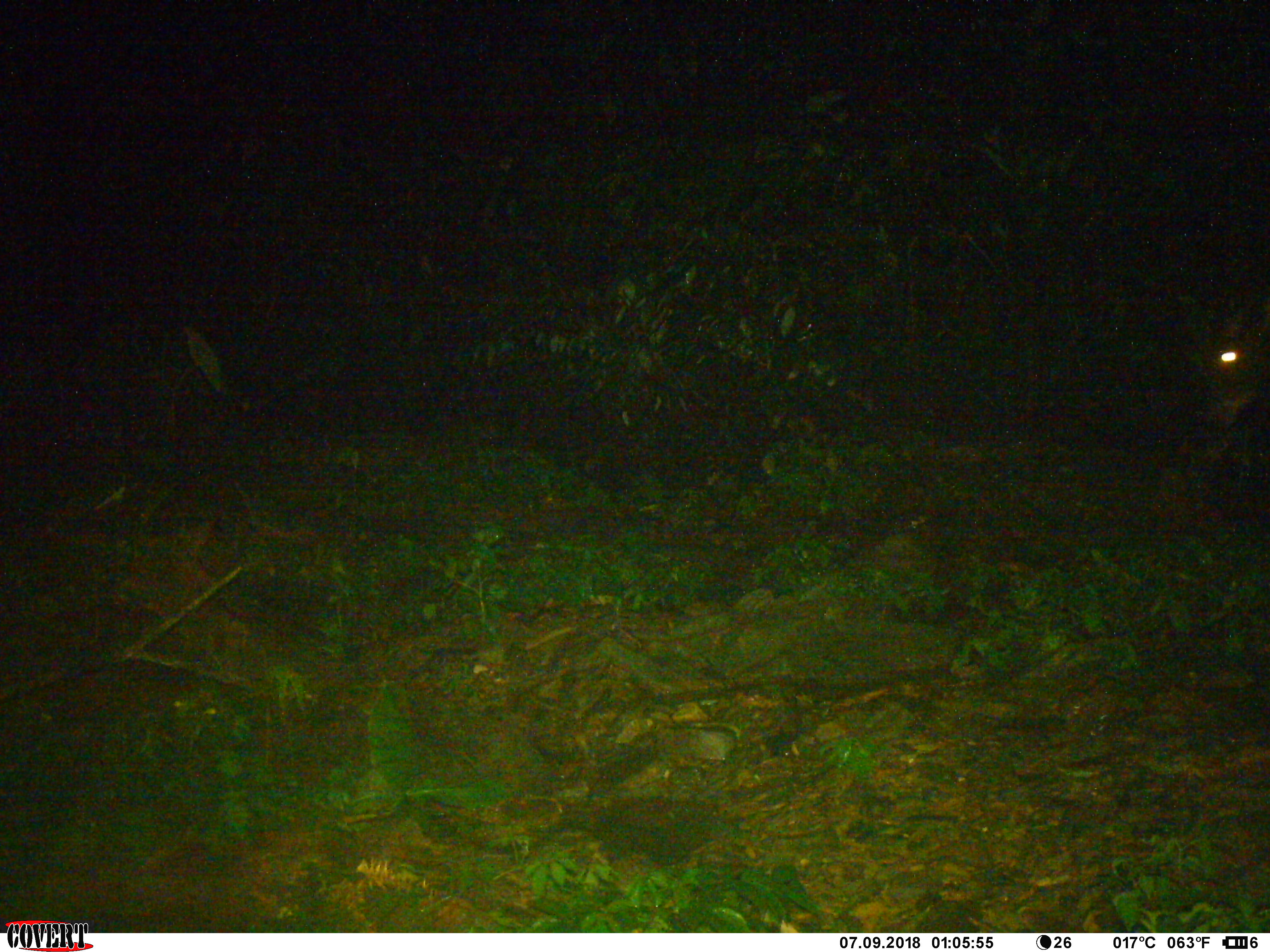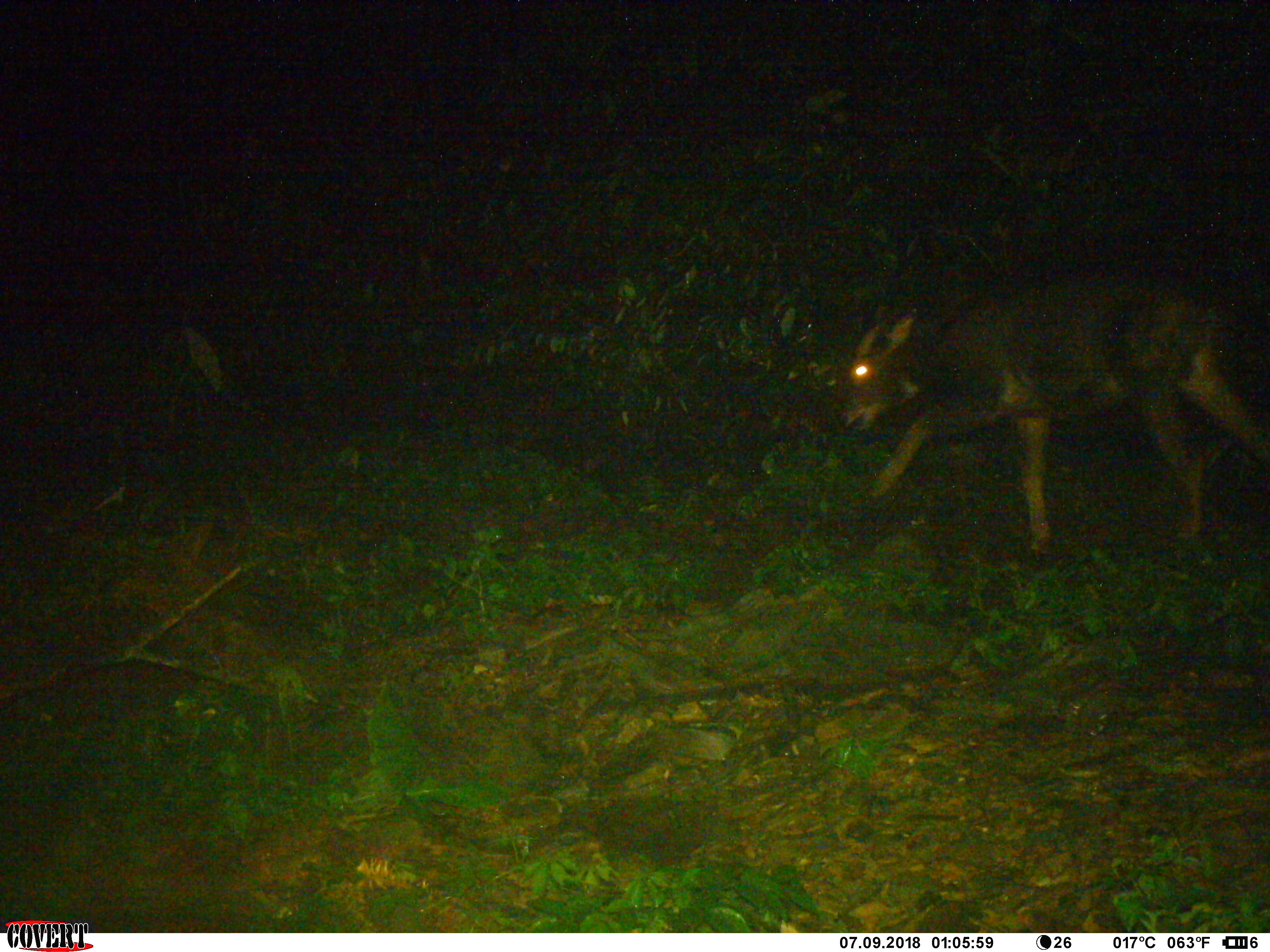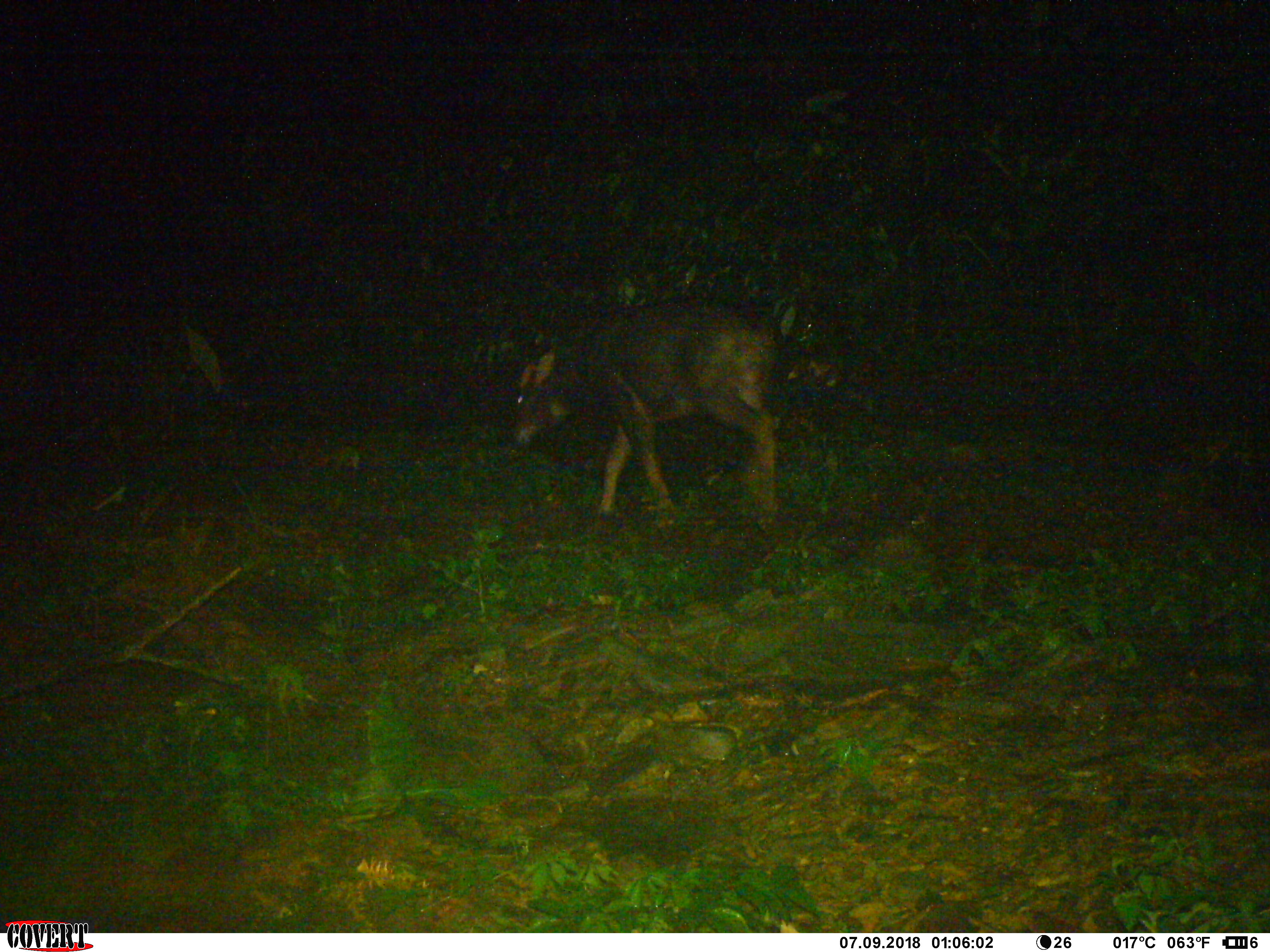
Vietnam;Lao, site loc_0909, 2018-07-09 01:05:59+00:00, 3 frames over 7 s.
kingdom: Animalia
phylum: Chordata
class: Mammalia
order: Artiodactyla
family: Bovidae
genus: Capricornis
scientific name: Capricornis sumatraensis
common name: chinese serow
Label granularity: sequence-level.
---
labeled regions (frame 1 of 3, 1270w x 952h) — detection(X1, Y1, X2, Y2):
chinese serow: detection(1204, 305, 1269, 430)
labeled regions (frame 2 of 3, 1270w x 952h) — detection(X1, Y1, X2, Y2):
chinese serow: detection(835, 270, 1267, 556)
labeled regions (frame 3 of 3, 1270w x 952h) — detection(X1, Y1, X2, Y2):
chinese serow: detection(506, 294, 782, 533)